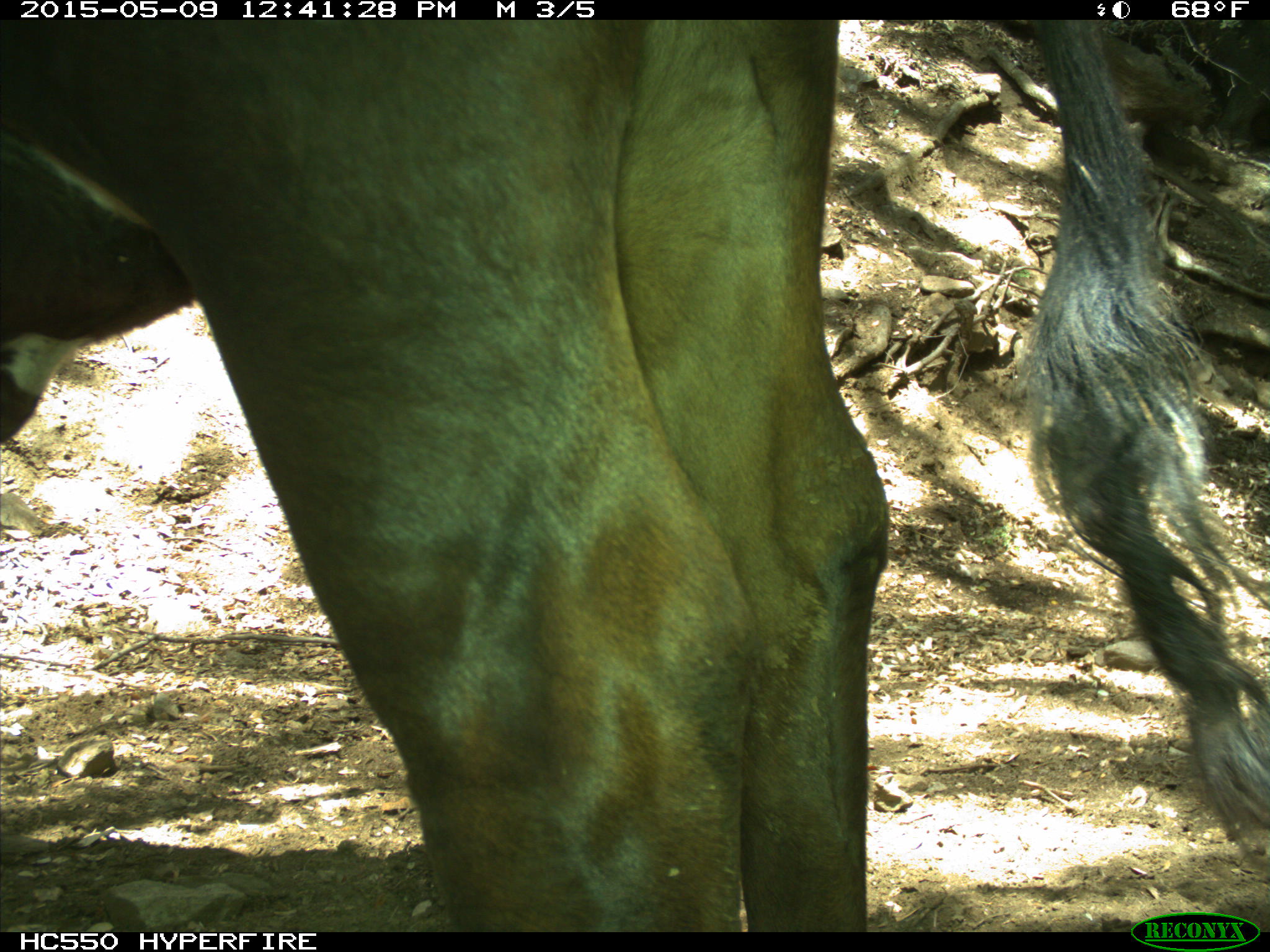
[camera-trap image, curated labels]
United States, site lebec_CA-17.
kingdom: Animalia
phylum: Chordata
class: Mammalia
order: Artiodactyla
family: Bovidae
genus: Bos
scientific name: Bos taurus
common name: domestic cow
Bos taurus (domestic cow).